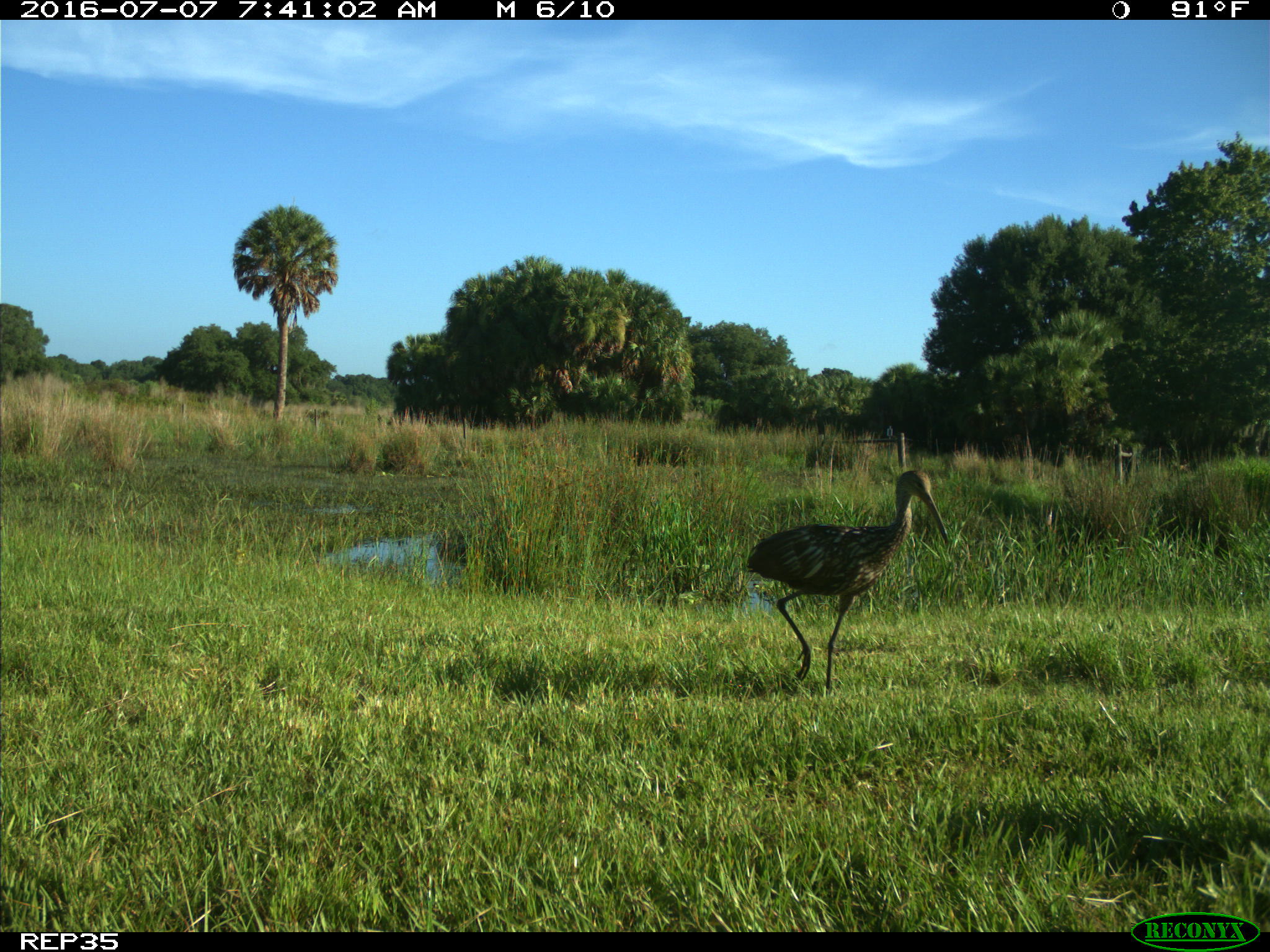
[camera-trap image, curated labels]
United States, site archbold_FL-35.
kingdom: Animalia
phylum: Chordata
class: Aves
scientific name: Aves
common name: birds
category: unidentified bird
Unidentified bird (birds) (Aves).